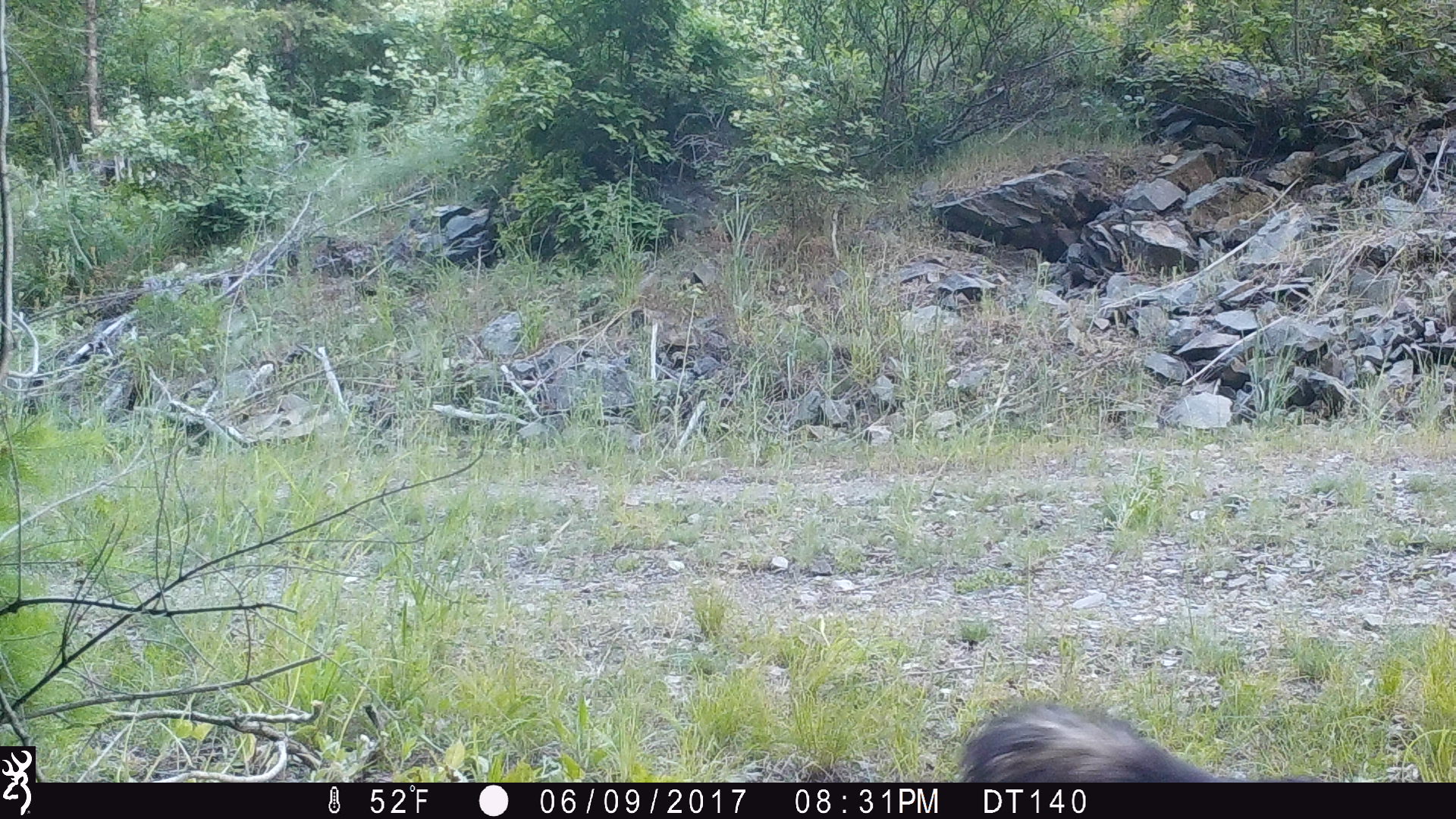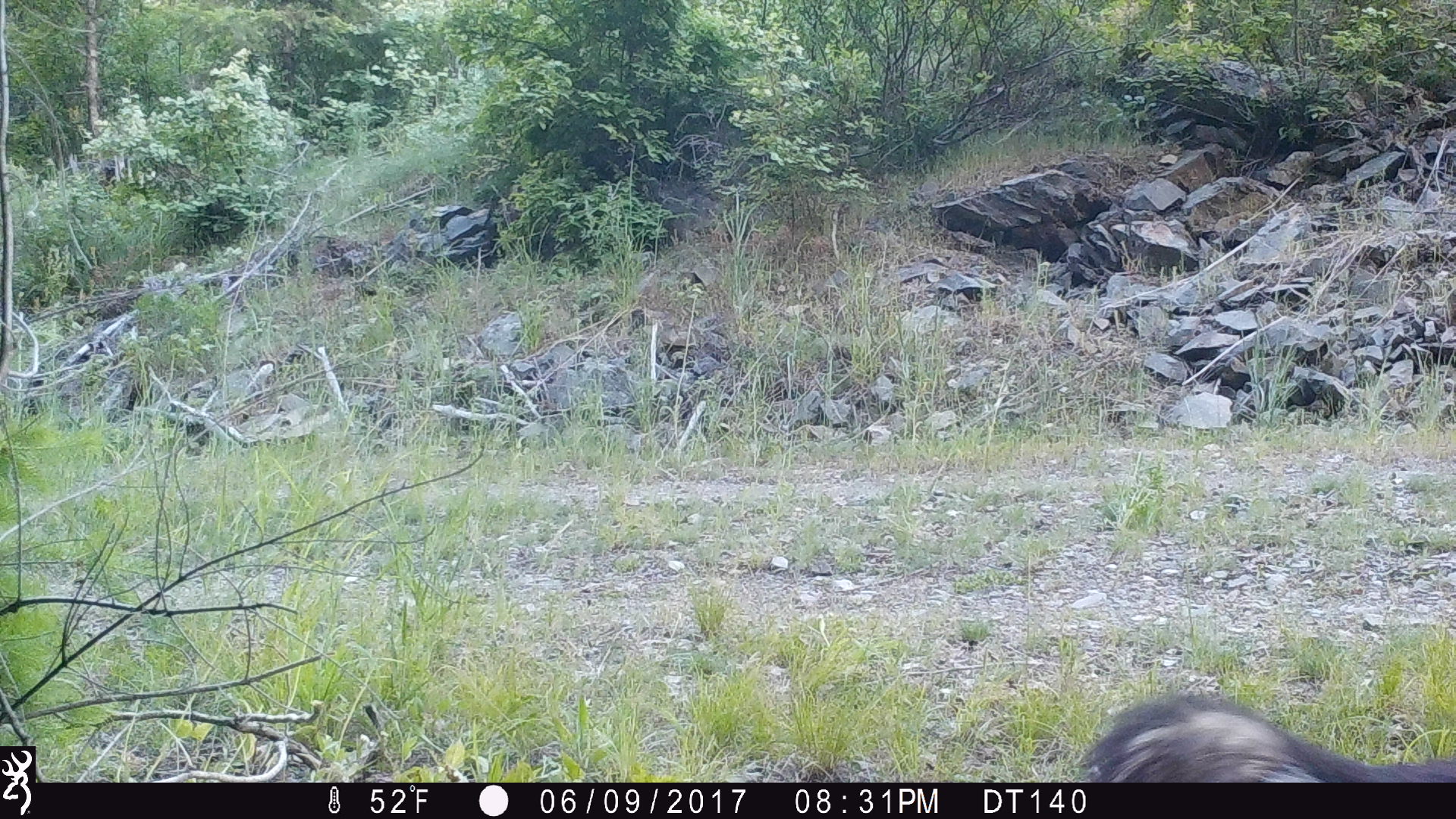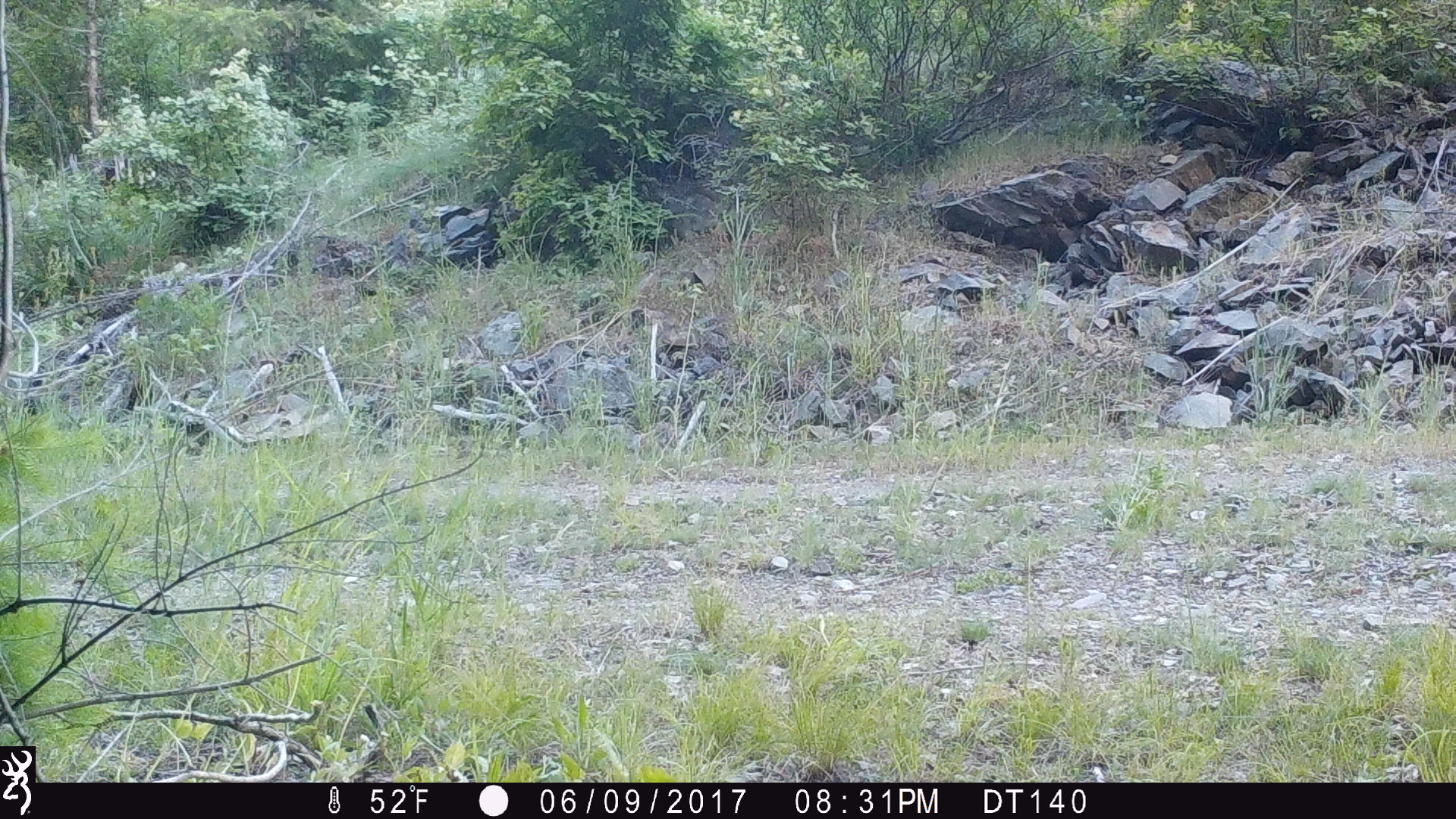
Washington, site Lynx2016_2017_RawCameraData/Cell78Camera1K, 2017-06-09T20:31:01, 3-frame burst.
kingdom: Animalia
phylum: Chordata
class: Mammalia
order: Carnivora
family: Mephitidae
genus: Mephitis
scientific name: Mephitis mephitis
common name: striped skunk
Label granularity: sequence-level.